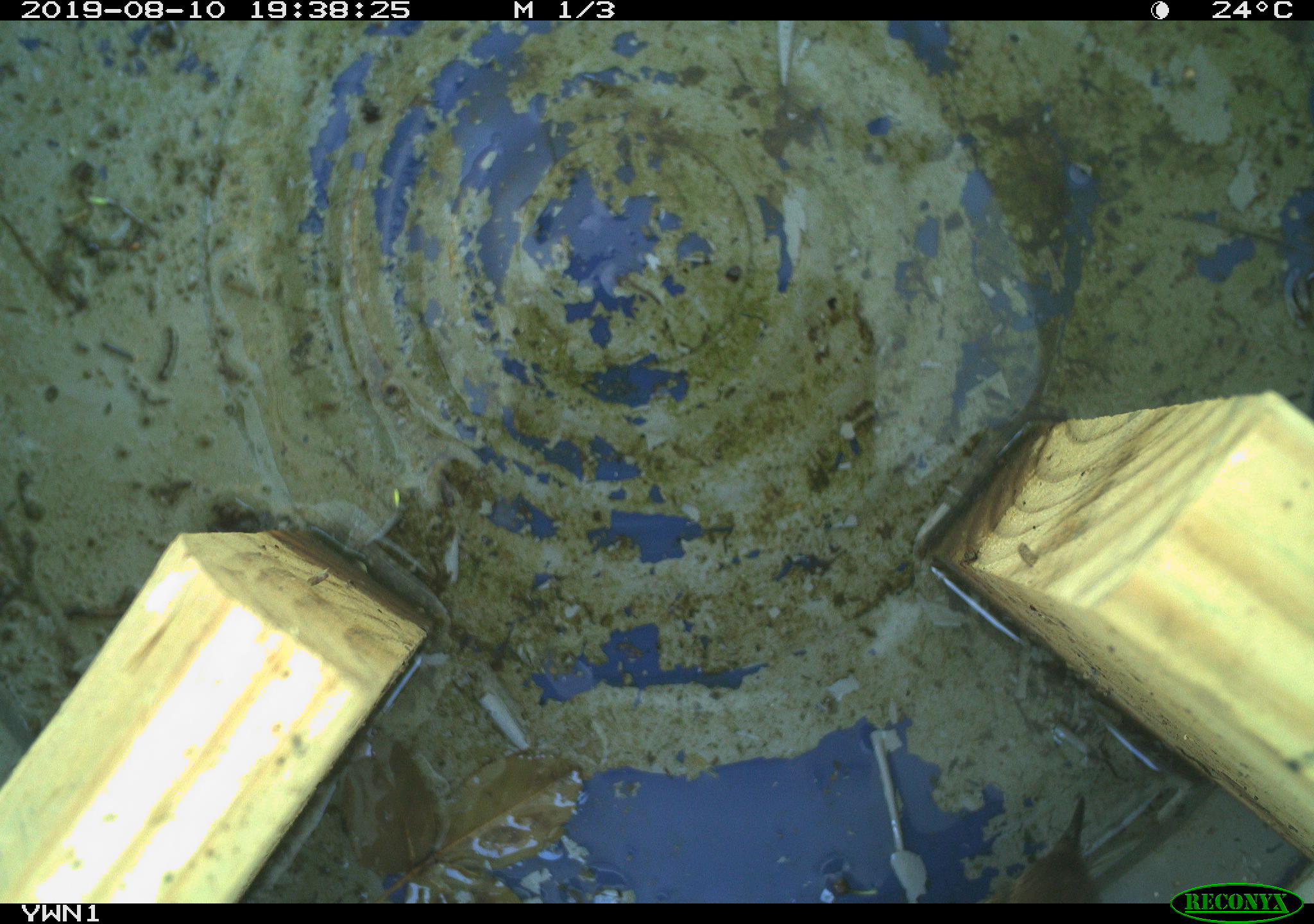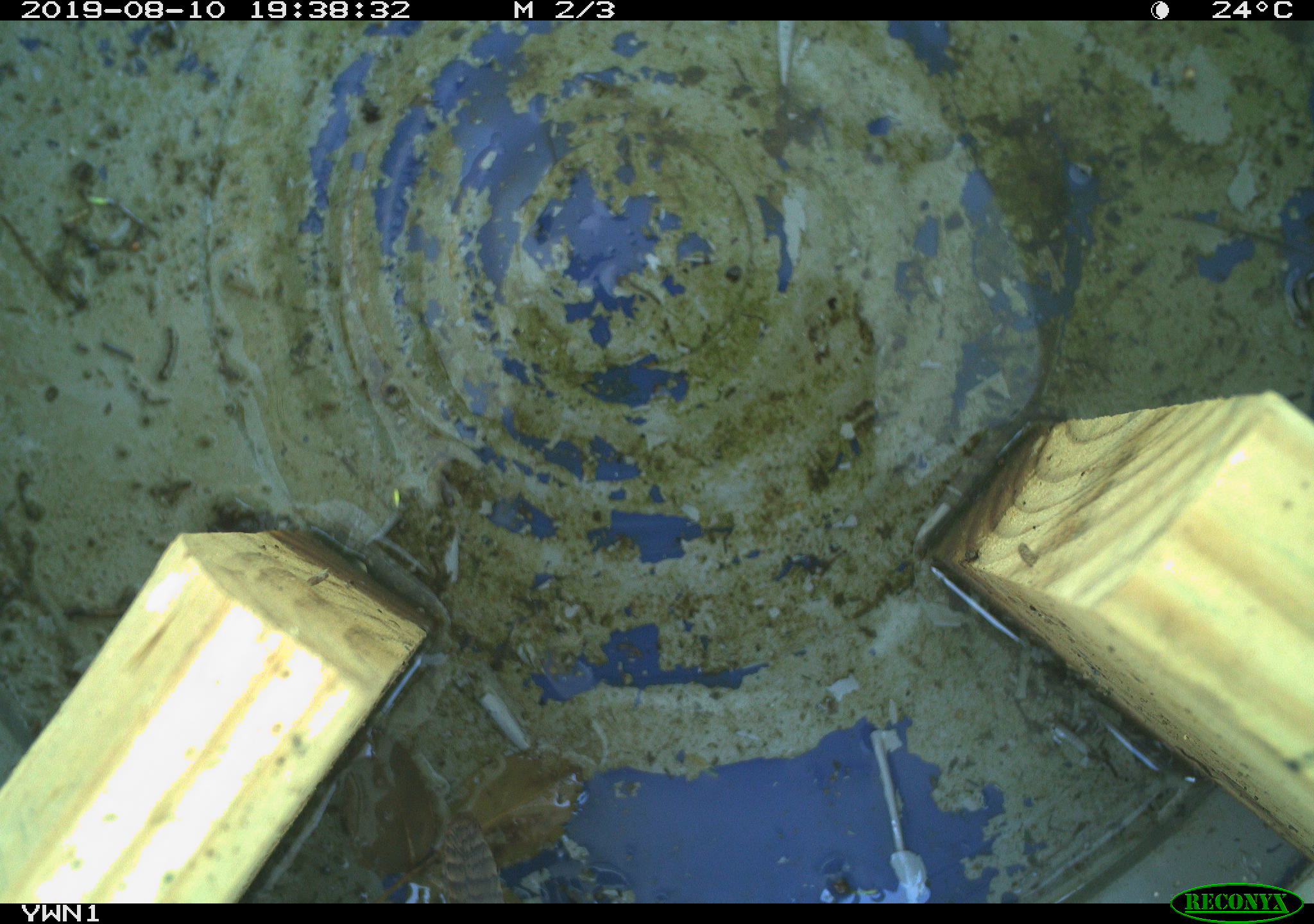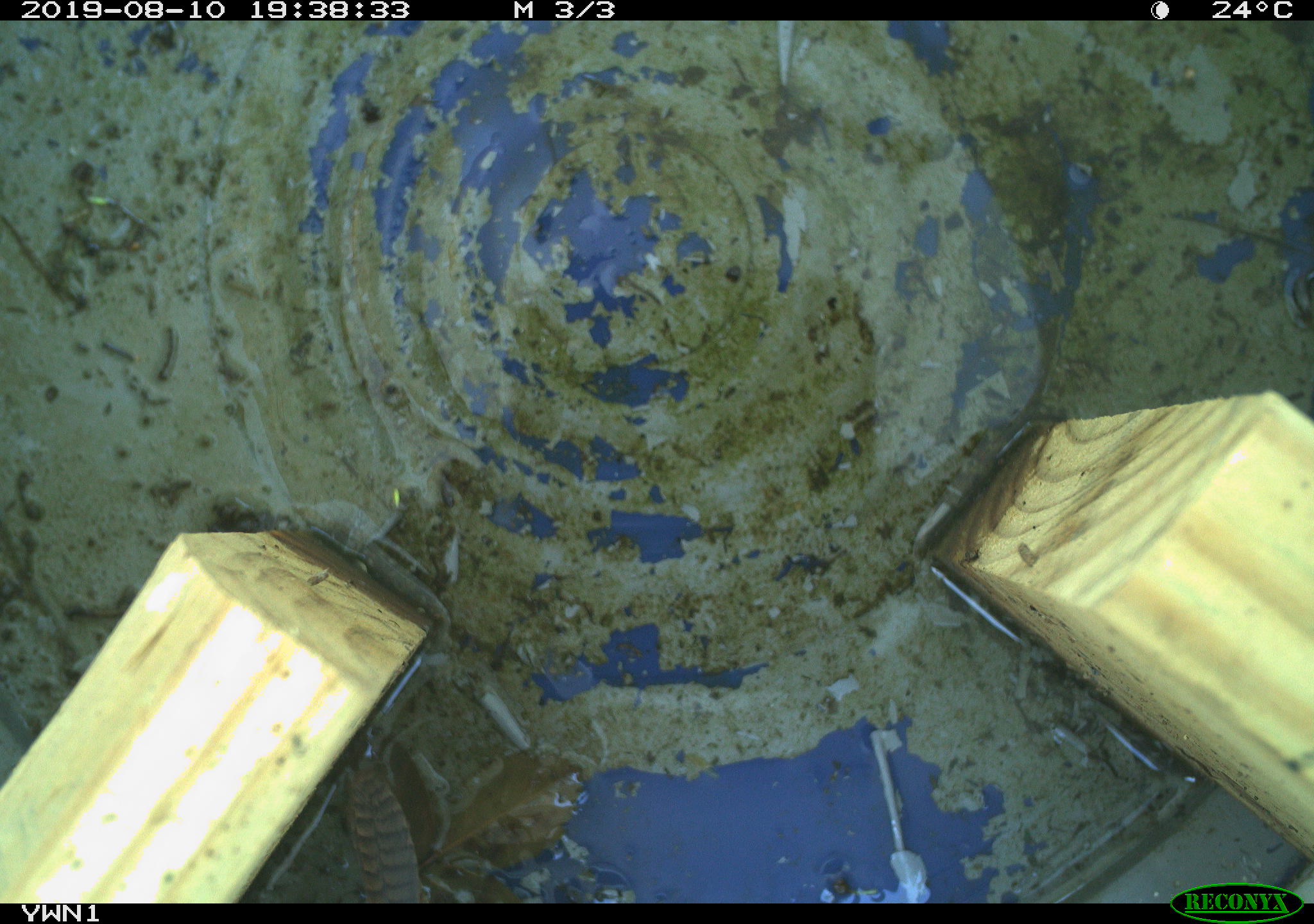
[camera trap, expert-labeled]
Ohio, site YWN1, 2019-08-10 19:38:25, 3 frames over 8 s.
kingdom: Animalia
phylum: Chordata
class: Aves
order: Passeriformes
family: Troglodytidae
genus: Troglodytes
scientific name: Troglodytes aedon aedon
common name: northern house wren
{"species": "northern house wren (Troglodytes aedon aedon)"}